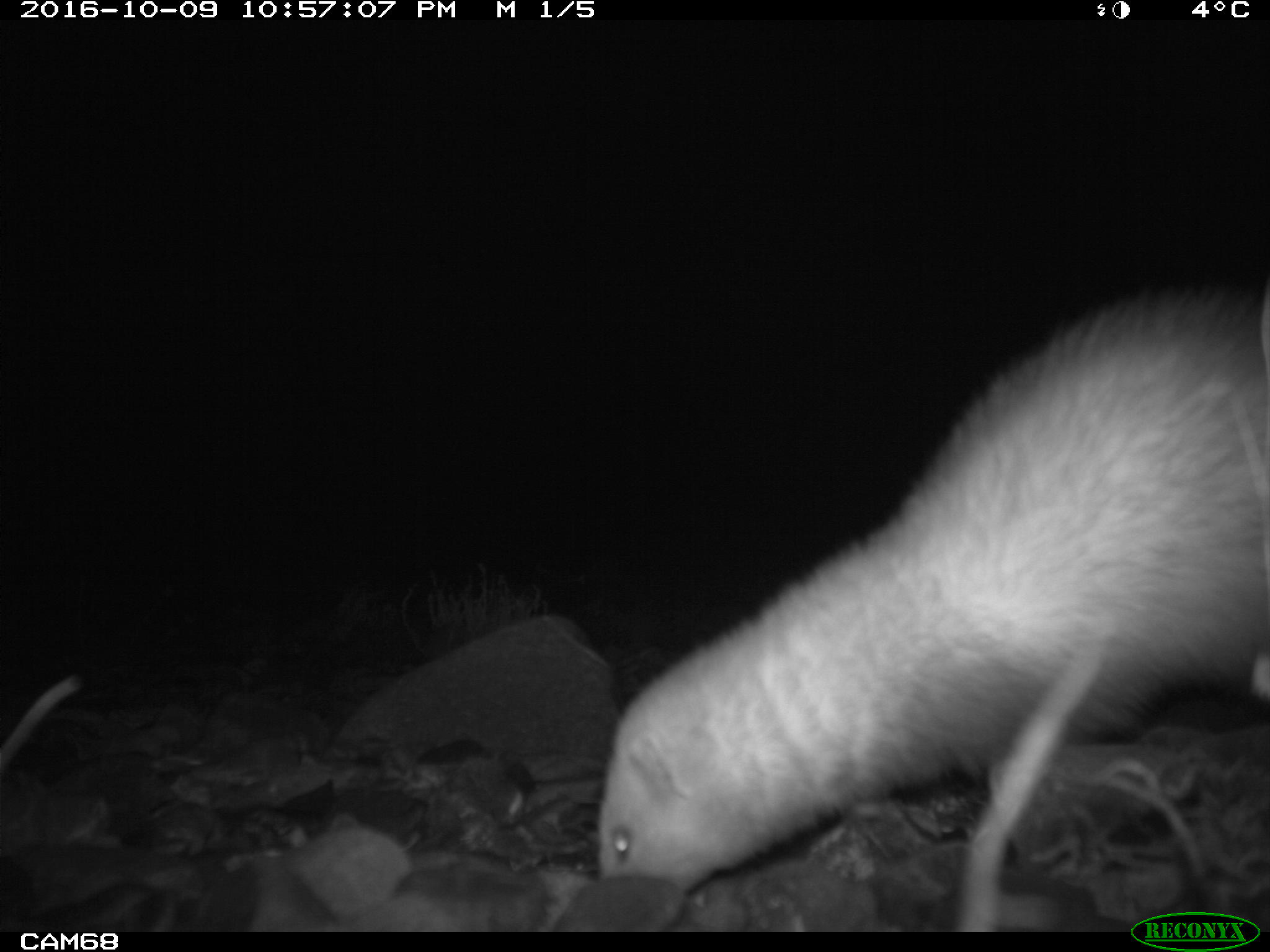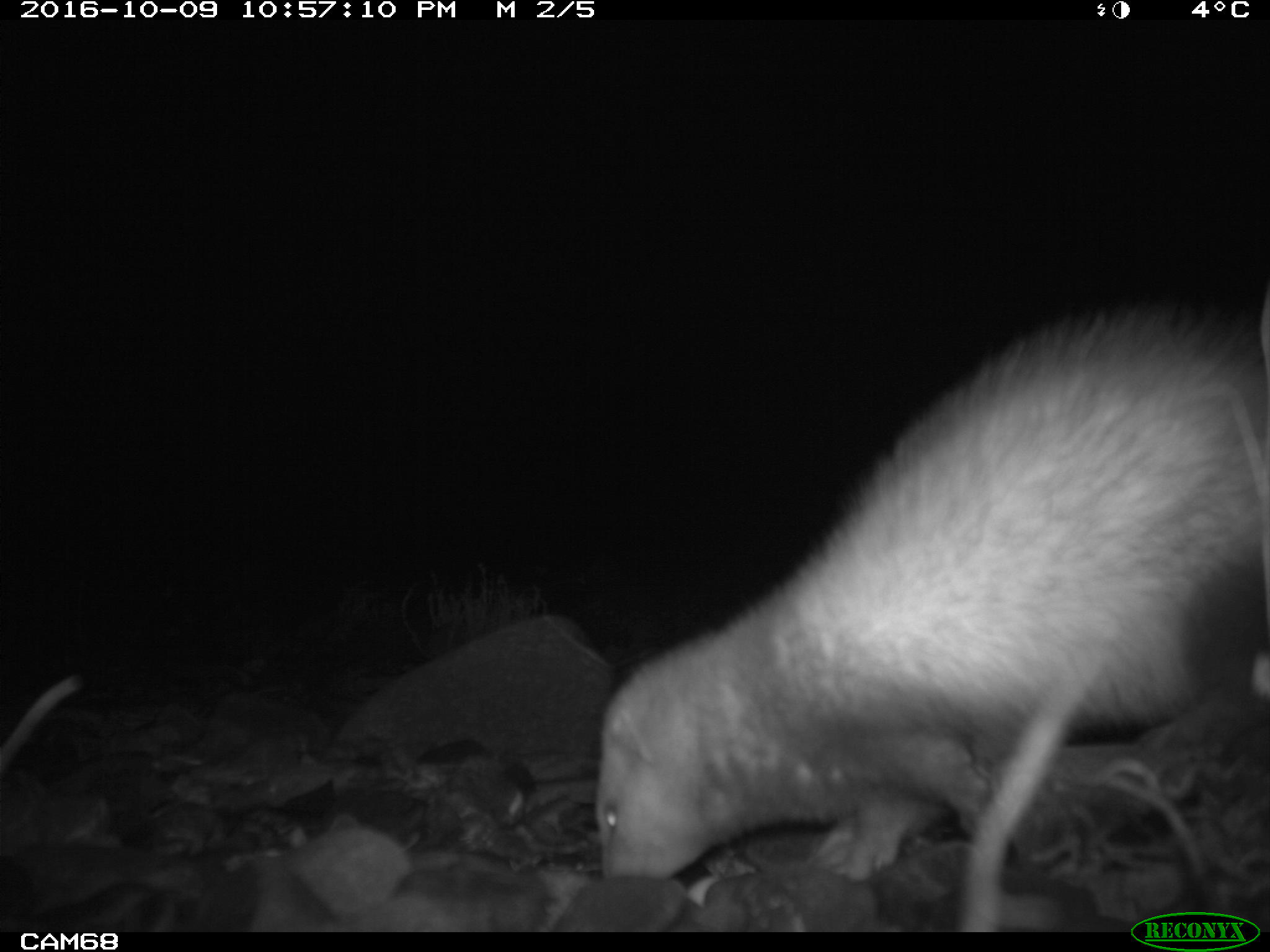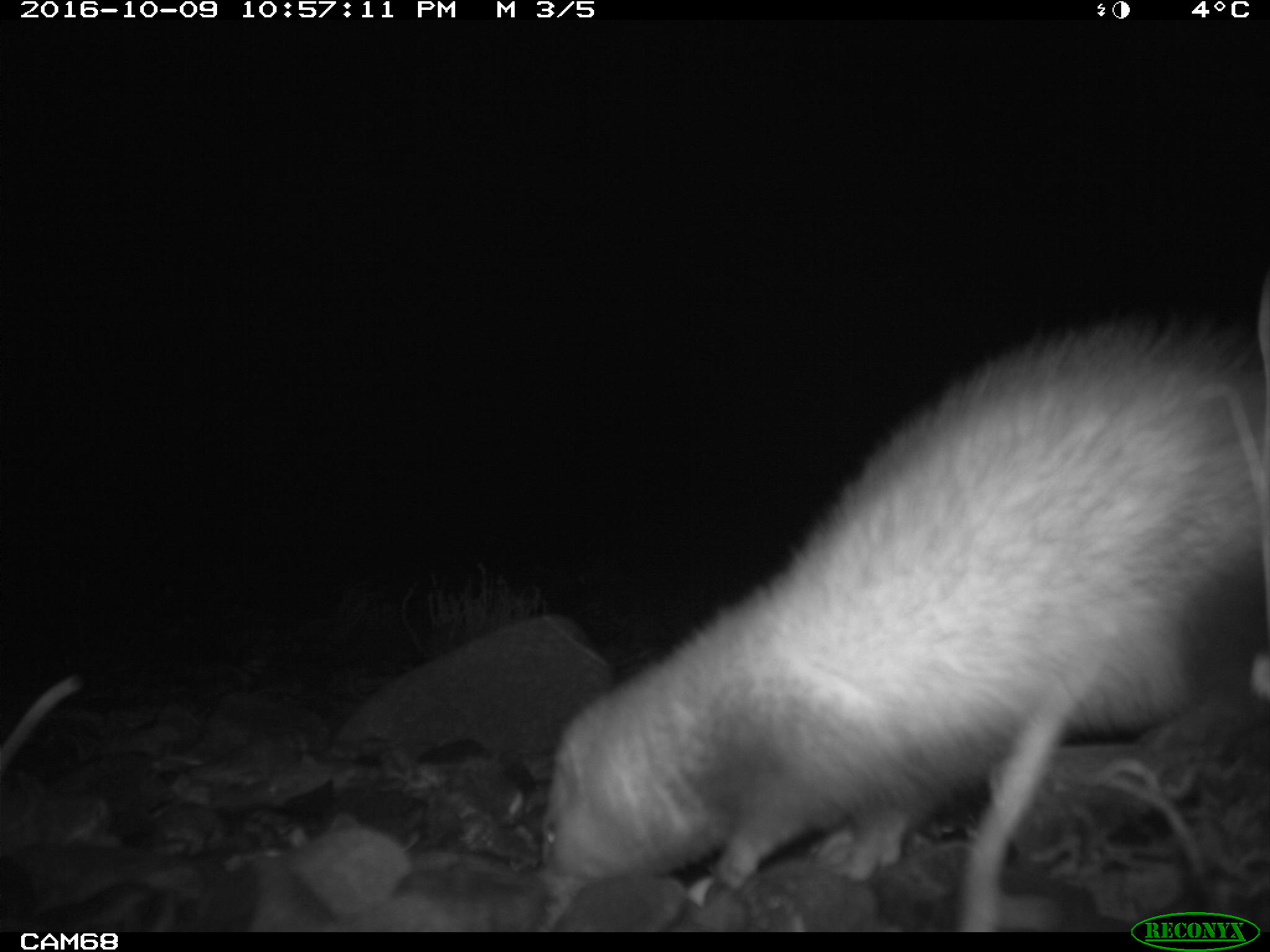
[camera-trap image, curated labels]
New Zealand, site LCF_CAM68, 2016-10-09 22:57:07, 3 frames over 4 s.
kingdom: Animalia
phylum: Chordata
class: Mammalia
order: Carnivora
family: Mustelidae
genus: Mustela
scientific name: Mustela furo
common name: ferret